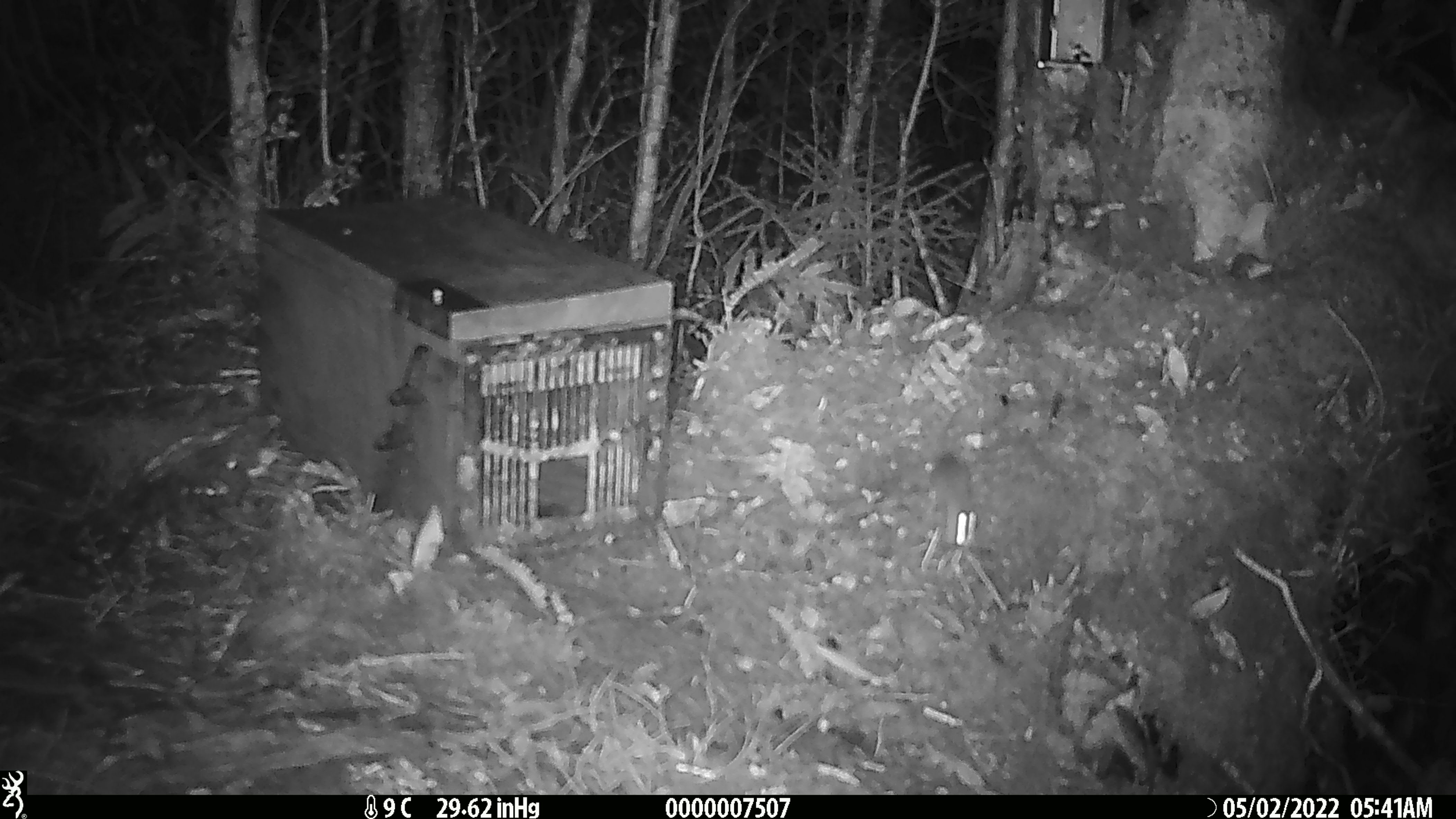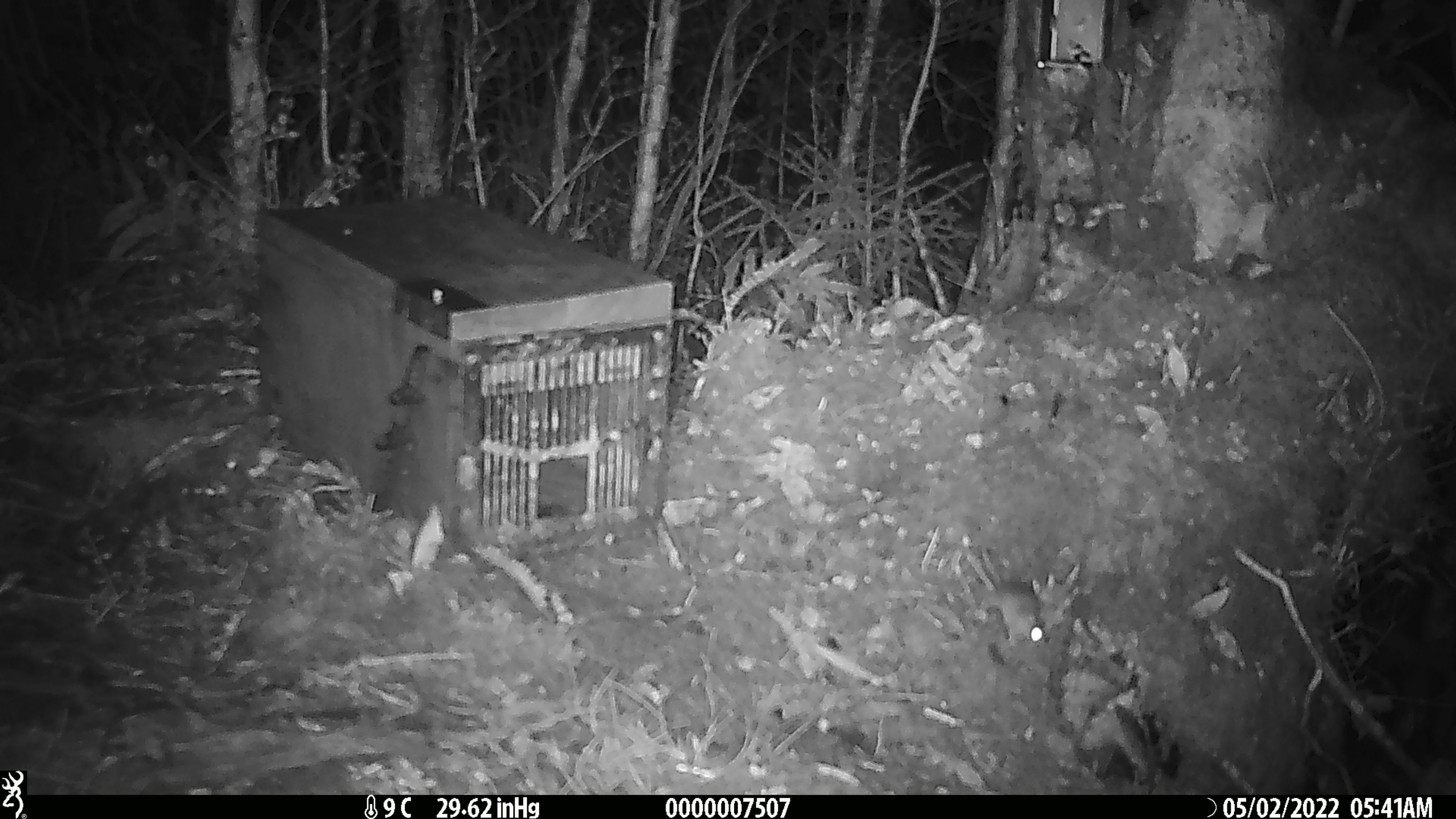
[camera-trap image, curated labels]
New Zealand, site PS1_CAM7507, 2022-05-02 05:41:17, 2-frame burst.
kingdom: Animalia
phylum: Chordata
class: Mammalia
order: Rodentia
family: Muridae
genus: Mus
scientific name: Mus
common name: mouse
Mouse (Mus).